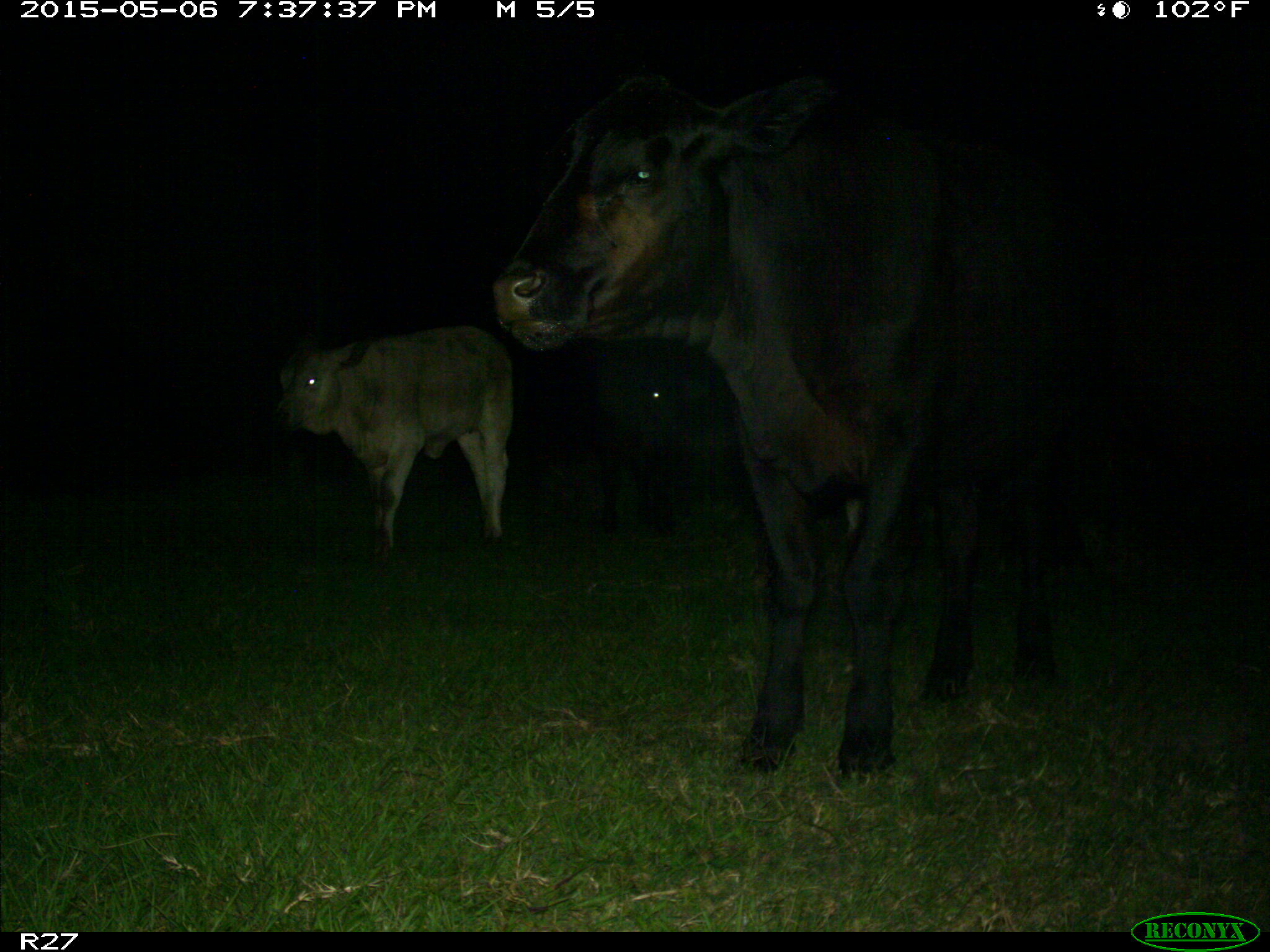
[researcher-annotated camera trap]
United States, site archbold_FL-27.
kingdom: Animalia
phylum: Chordata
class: Mammalia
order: Artiodactyla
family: Bovidae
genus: Bos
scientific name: Bos taurus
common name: domestic cow